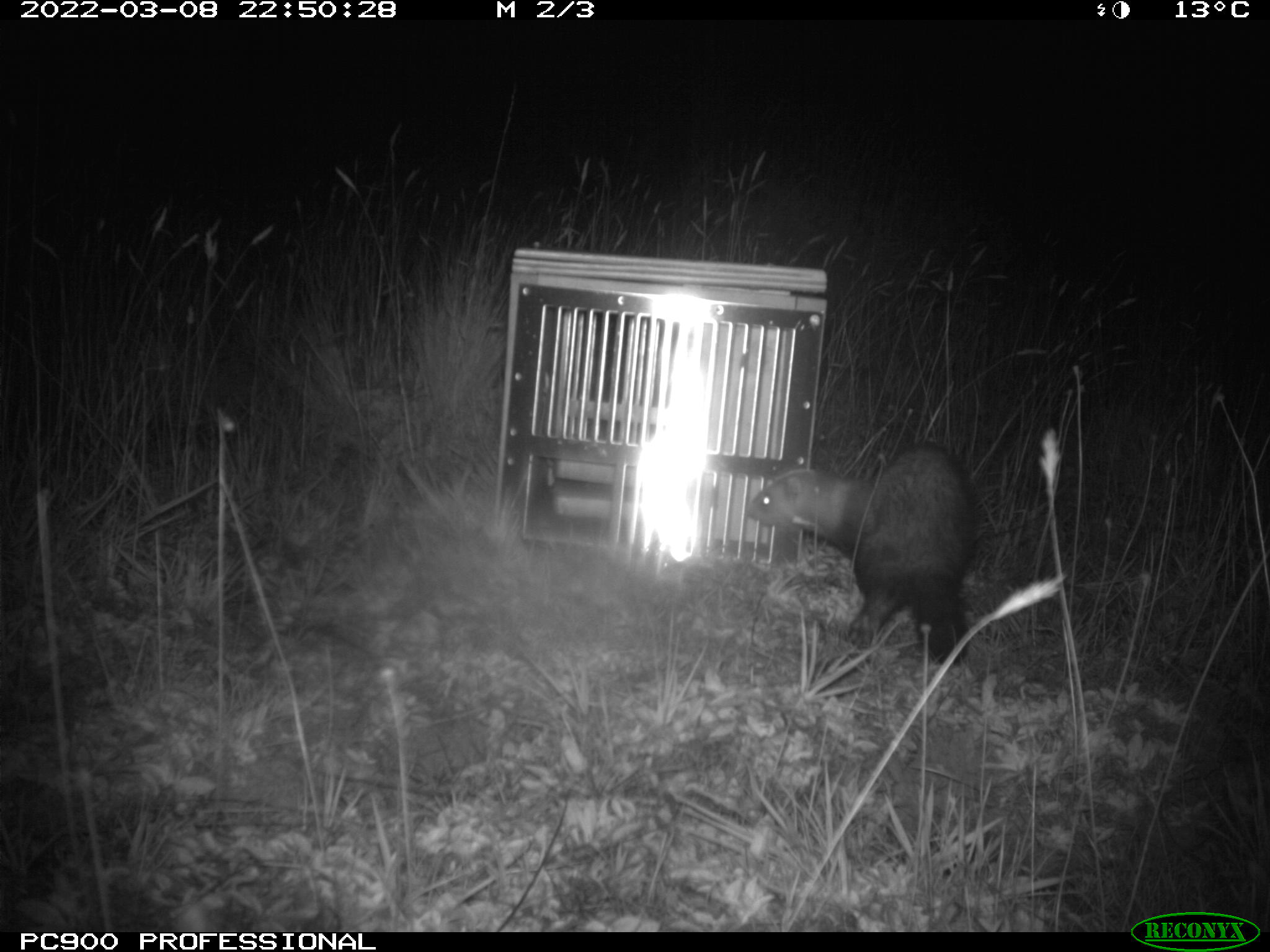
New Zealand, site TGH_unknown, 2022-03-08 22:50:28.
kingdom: Animalia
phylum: Chordata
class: Mammalia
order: Carnivora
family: Mustelidae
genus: Mustela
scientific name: Mustela furo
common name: ferret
Ferret (Mustela furo).